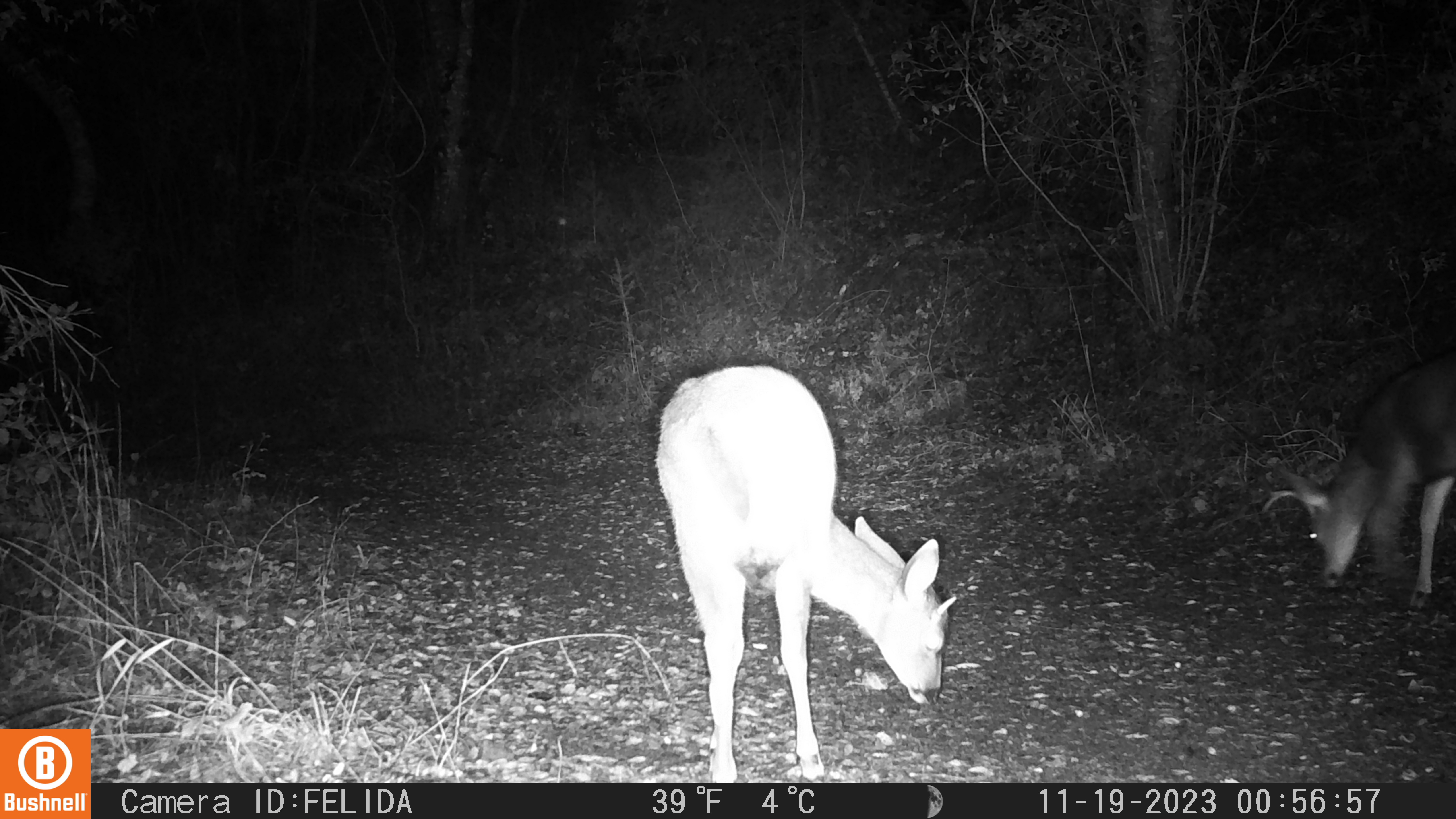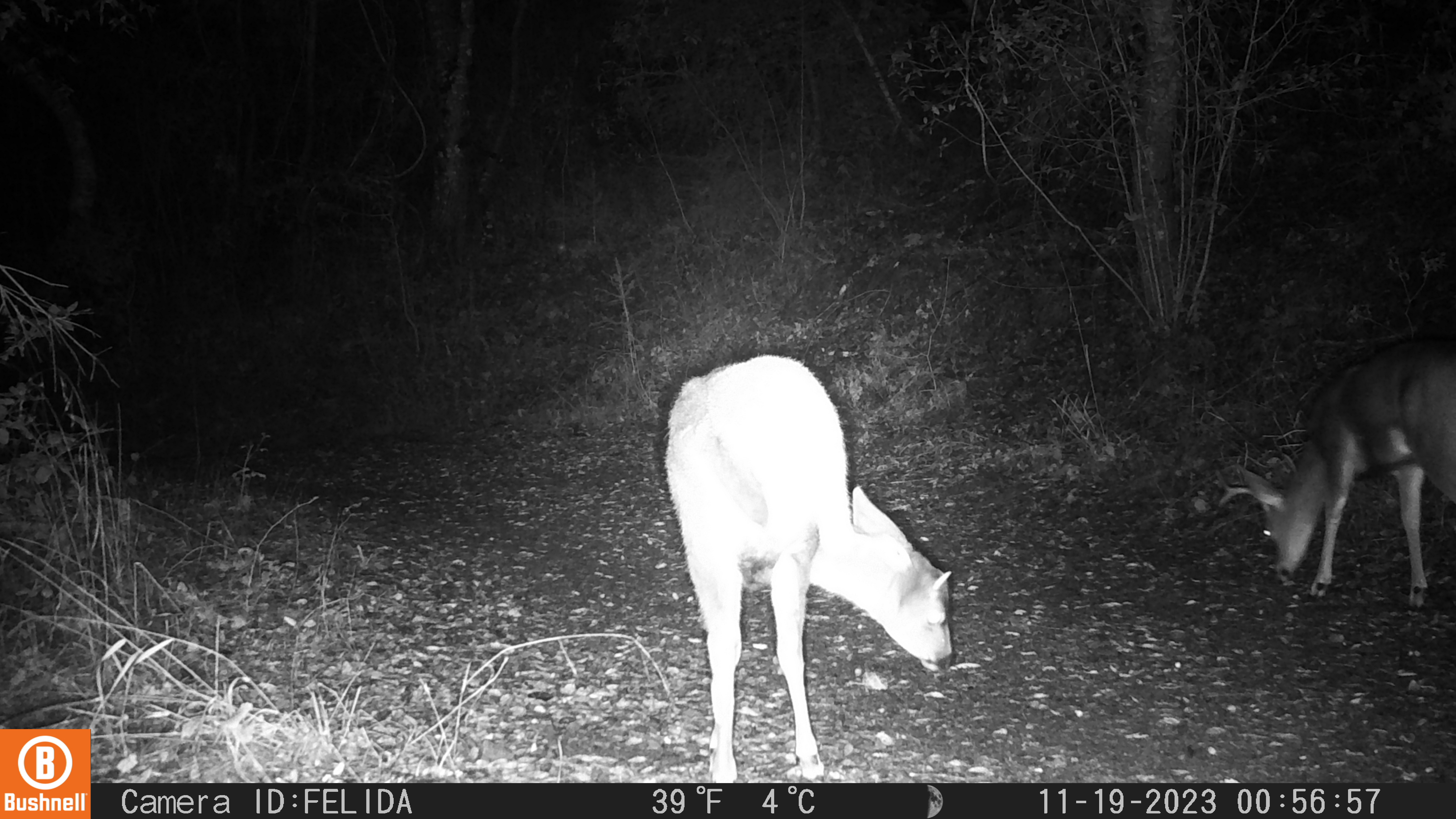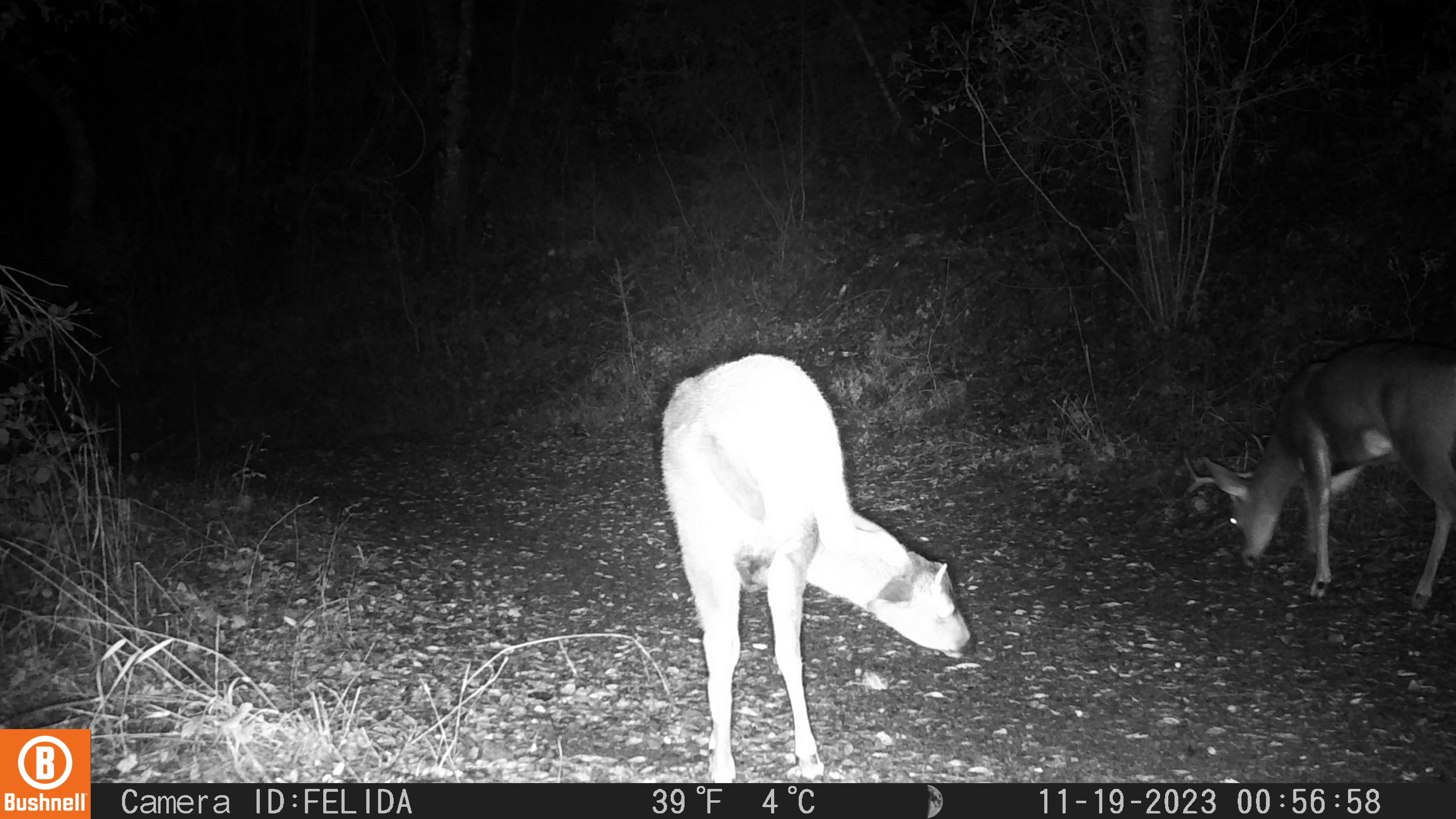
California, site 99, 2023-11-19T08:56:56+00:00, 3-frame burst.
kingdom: Animalia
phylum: Chordata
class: Mammalia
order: Artiodactyla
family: Cervidae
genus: Odocoileus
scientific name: Odocoileus hemionus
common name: mule deer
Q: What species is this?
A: Mule deer (Odocoileus hemionus).